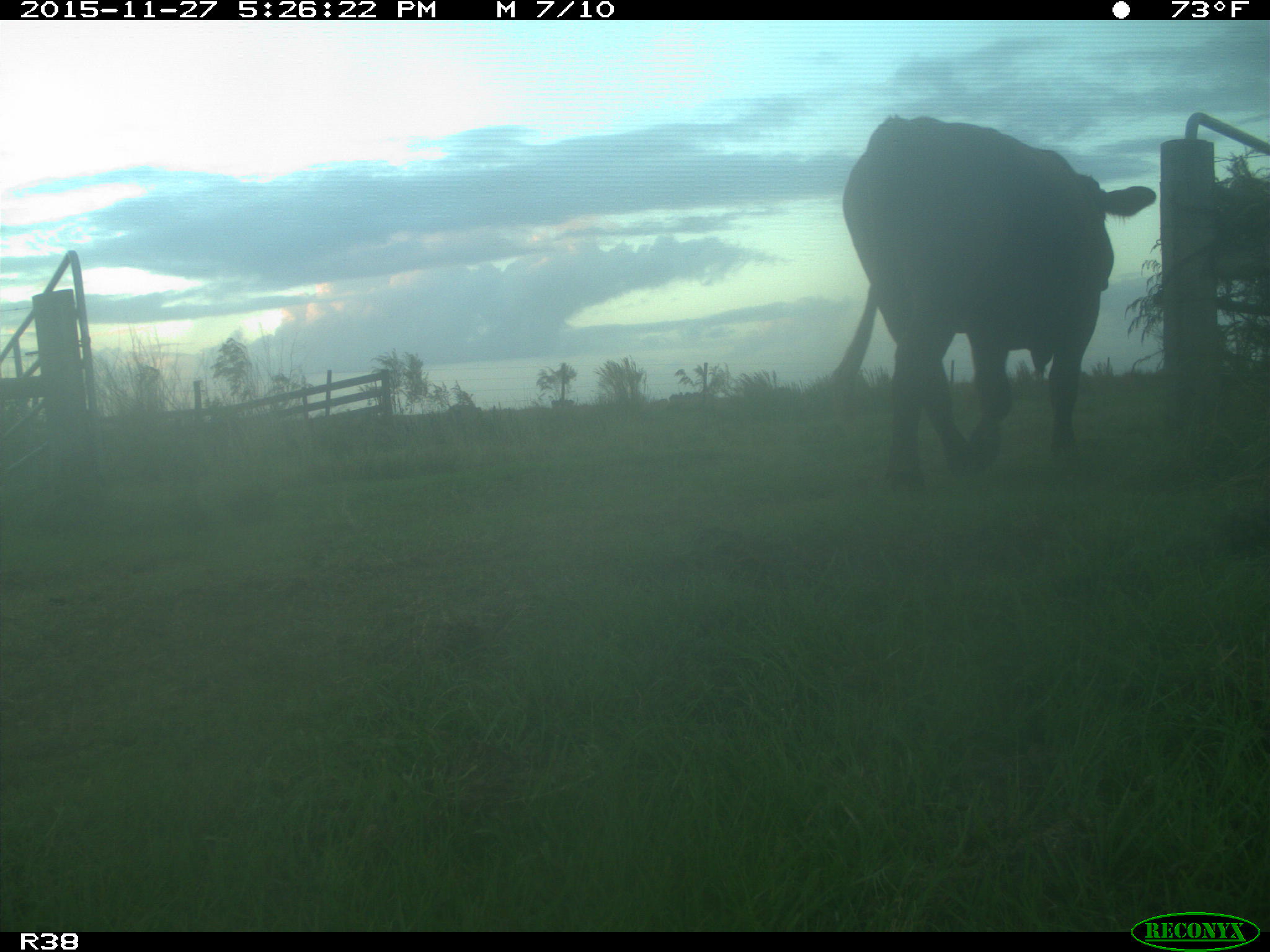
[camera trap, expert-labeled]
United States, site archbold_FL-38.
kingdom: Animalia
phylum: Chordata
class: Mammalia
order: Artiodactyla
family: Bovidae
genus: Bos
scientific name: Bos taurus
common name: domestic cow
Bos taurus (domestic cow).